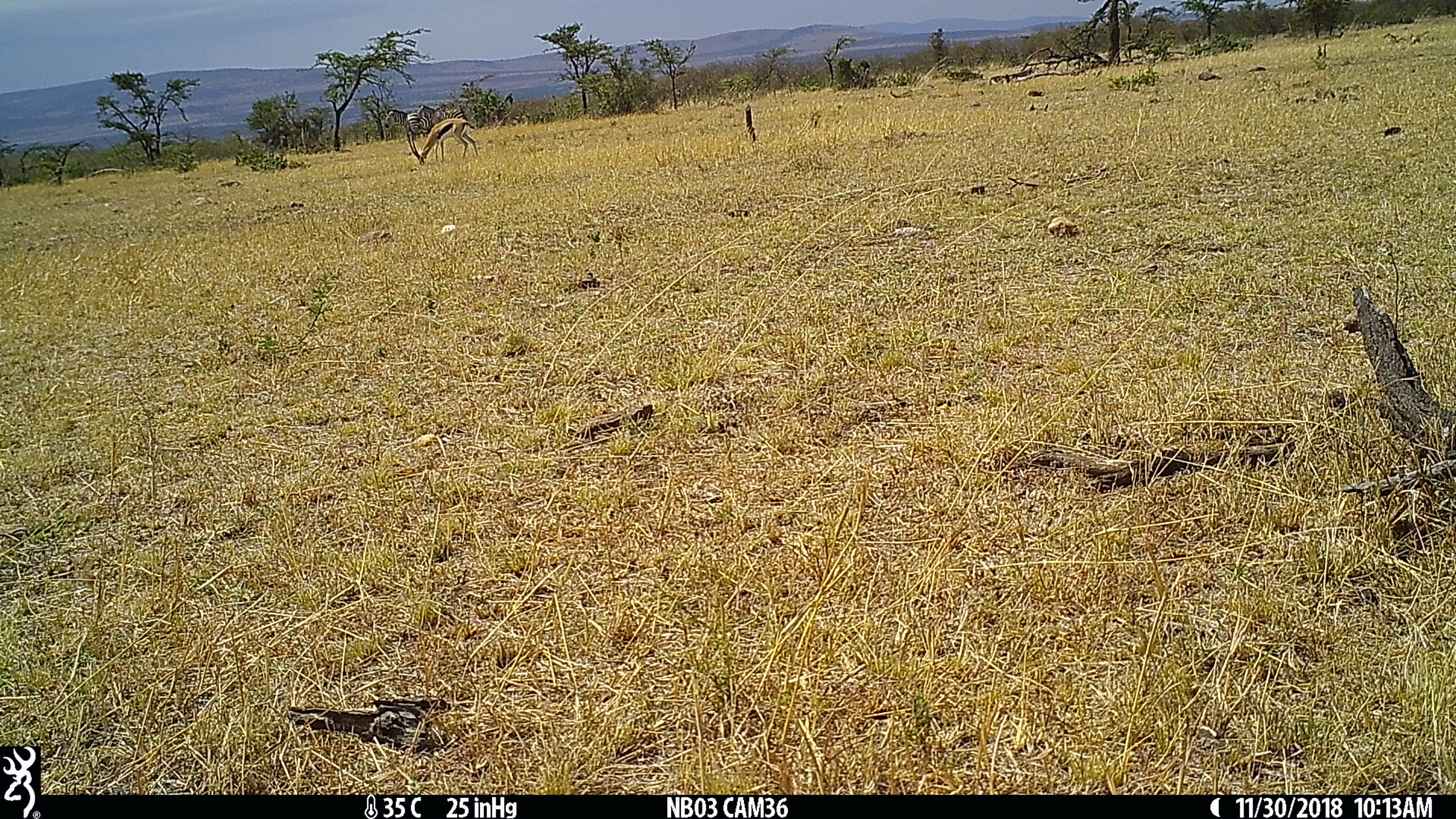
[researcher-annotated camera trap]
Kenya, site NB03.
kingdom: Animalia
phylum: Chordata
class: Mammalia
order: Perissodactyla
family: Equidae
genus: Equus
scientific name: Equus quagga burchellii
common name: burchell's zebra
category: zebra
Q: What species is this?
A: Zebra (burchell's zebra) (Equus quagga burchellii).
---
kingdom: Animalia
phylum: Chordata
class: Mammalia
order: Artiodactyla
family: Bovidae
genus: Eudorcas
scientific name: Eudorcas thomsonii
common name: thomon's gazelle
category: gazelle thomsons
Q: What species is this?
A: Gazelle thomsons (thomon's gazelle) (Eudorcas thomsonii).